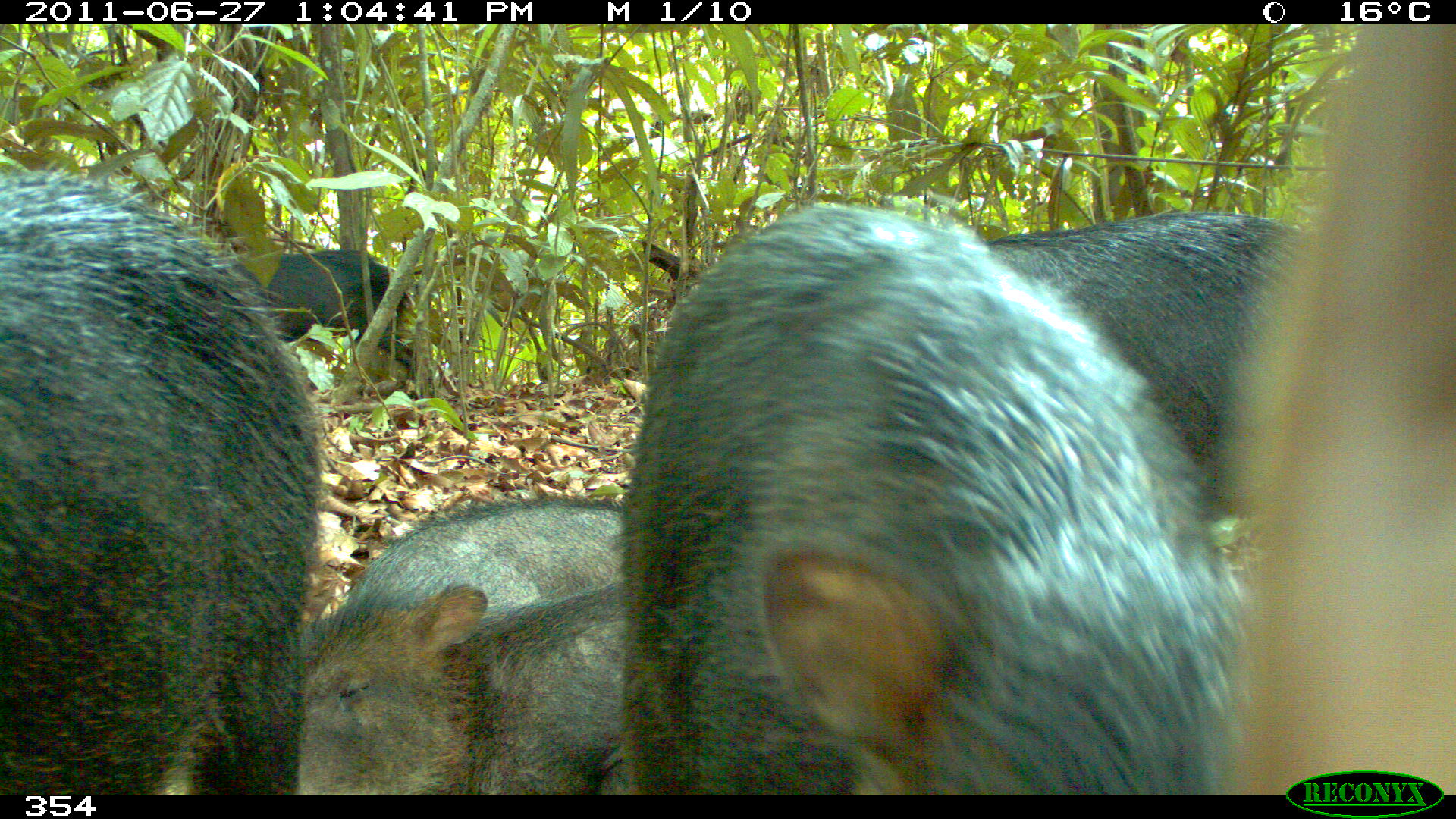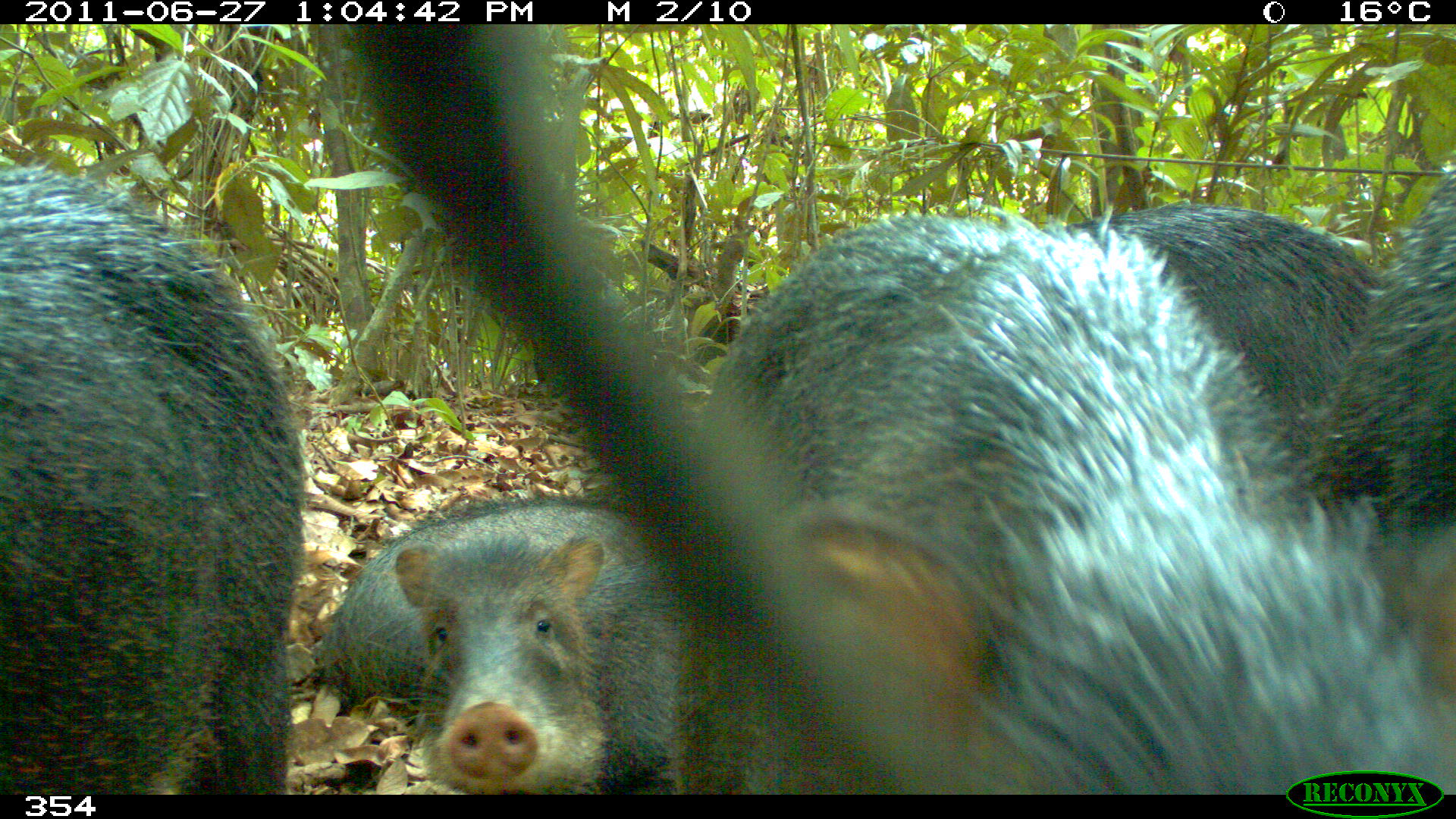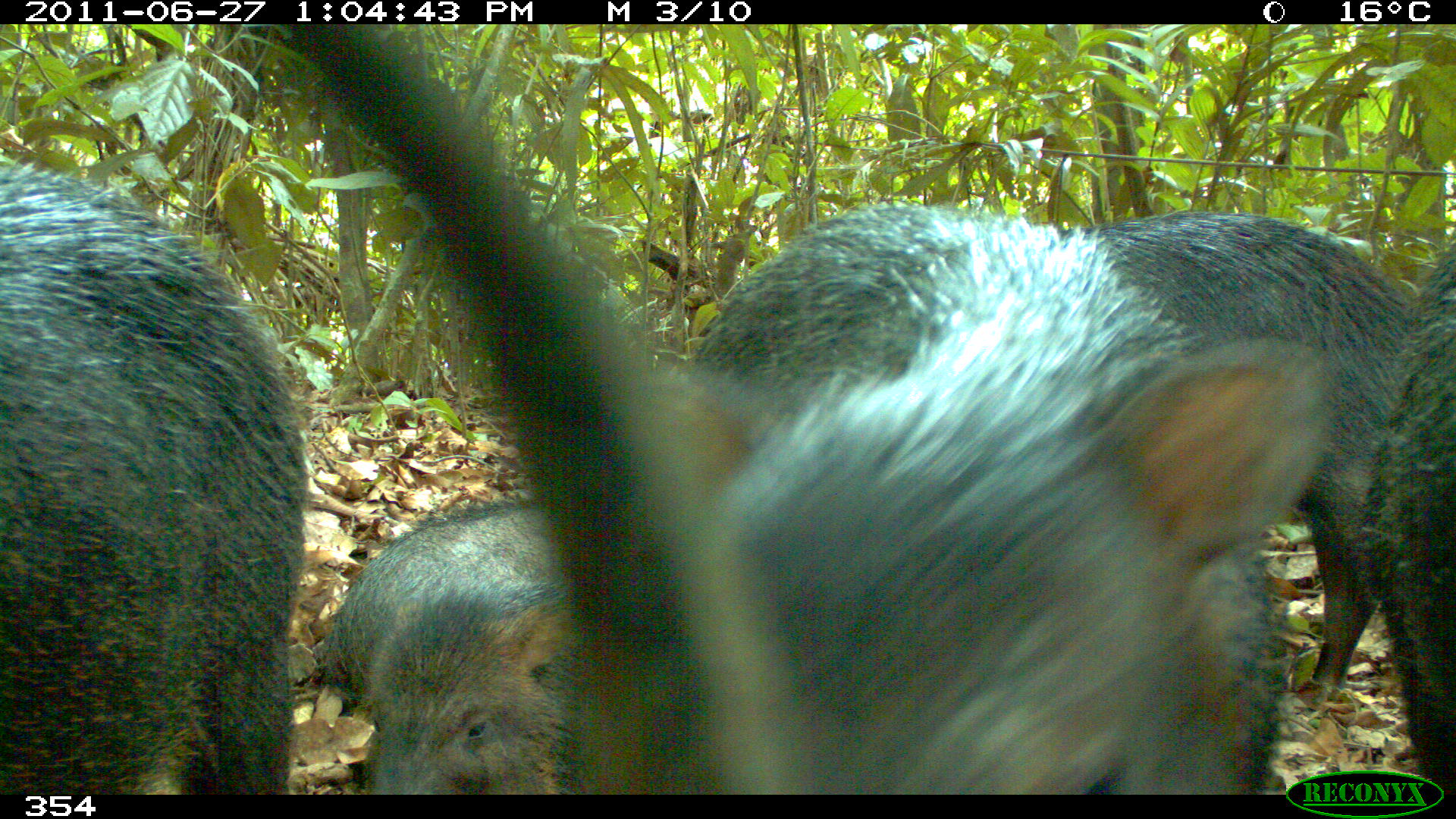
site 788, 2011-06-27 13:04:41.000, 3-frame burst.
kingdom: Animalia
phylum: Chordata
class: Mammalia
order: Artiodactyla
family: Tayassuidae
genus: Tayassu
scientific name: Tayassu pecari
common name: white-lipped peccary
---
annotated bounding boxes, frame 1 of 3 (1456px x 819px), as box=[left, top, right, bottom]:
tayassu pecari: box=[628, 203, 1248, 796]; box=[0, 173, 320, 795]; box=[1225, 21, 1456, 795]; box=[294, 582, 621, 794]; box=[343, 497, 622, 610]; box=[225, 249, 430, 382]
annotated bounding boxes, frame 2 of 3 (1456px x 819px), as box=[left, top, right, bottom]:
tayassu pecari: box=[667, 213, 1453, 792]; box=[0, 169, 303, 795]; box=[320, 500, 670, 795]; box=[1009, 203, 1385, 471]; box=[1297, 169, 1454, 549]